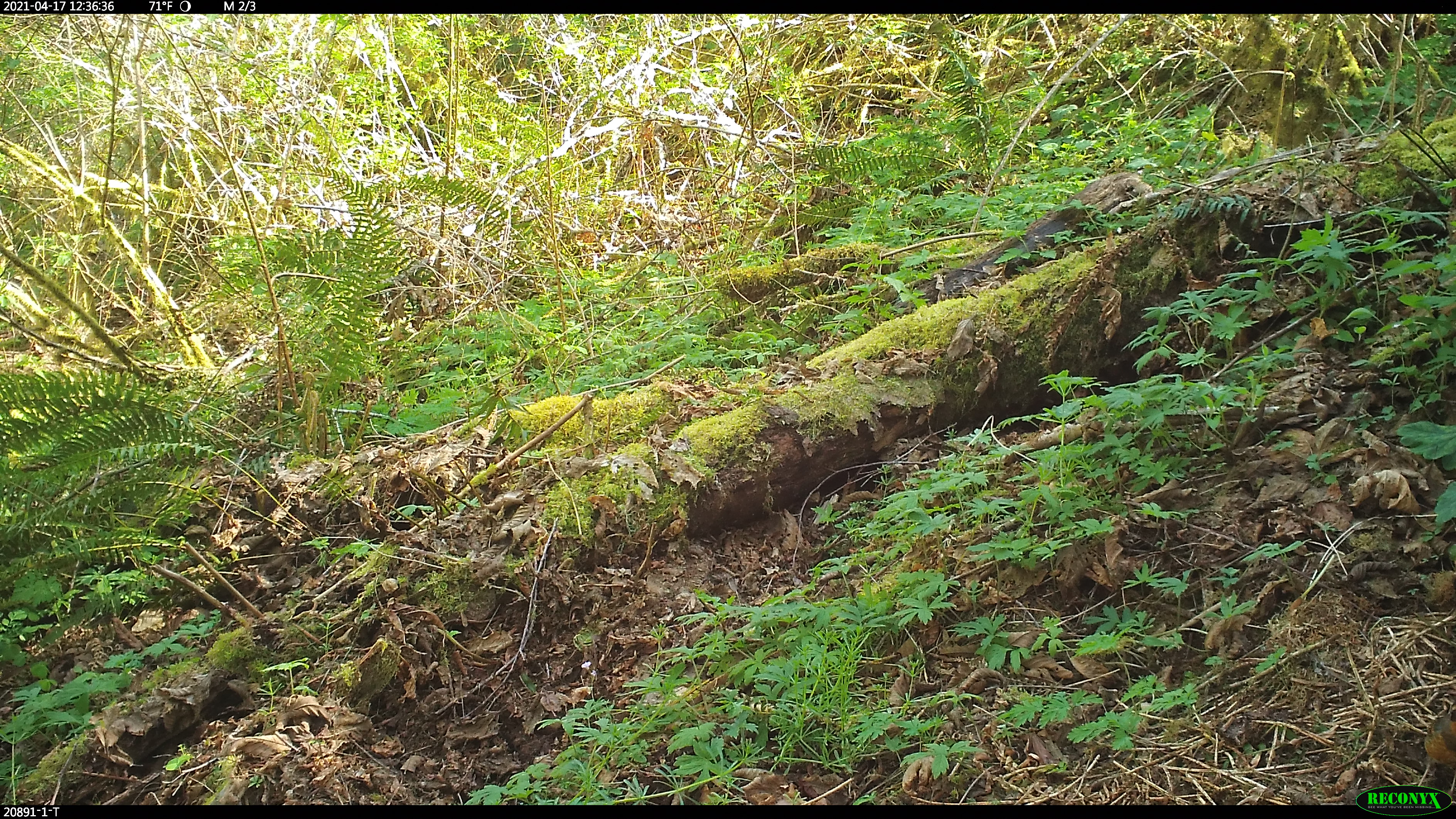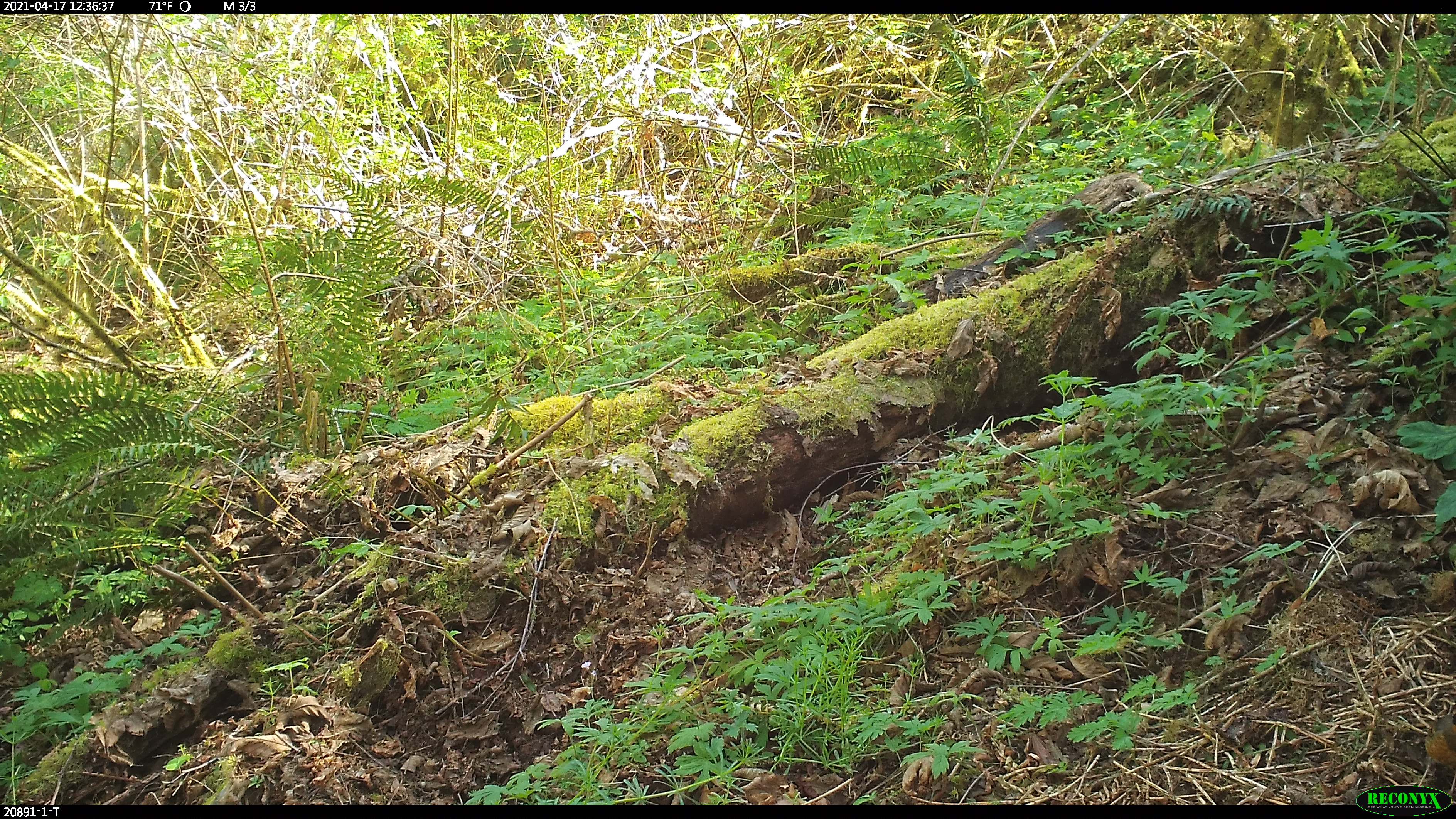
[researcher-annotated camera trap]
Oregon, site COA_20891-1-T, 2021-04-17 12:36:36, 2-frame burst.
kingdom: Animalia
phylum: Chordata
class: Aves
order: Passeriformes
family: Turdidae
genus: Ixoreus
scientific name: Ixoreus naevius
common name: varied thrush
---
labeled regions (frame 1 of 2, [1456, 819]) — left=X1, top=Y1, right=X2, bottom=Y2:
varied thrush: left=1412, top=701, right=1450, bottom=782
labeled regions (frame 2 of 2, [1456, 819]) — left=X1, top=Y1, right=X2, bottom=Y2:
varied thrush: left=1416, top=701, right=1450, bottom=781